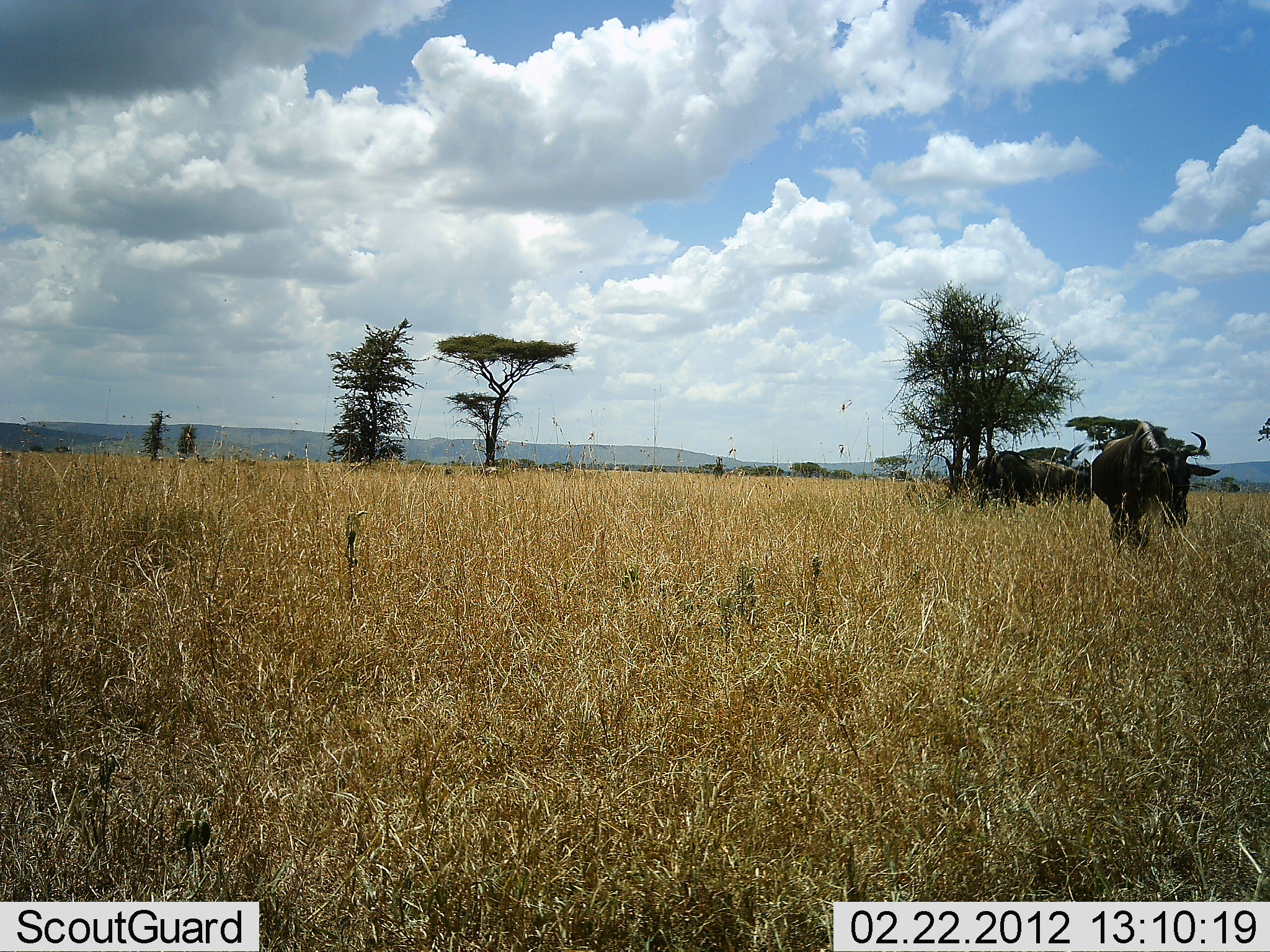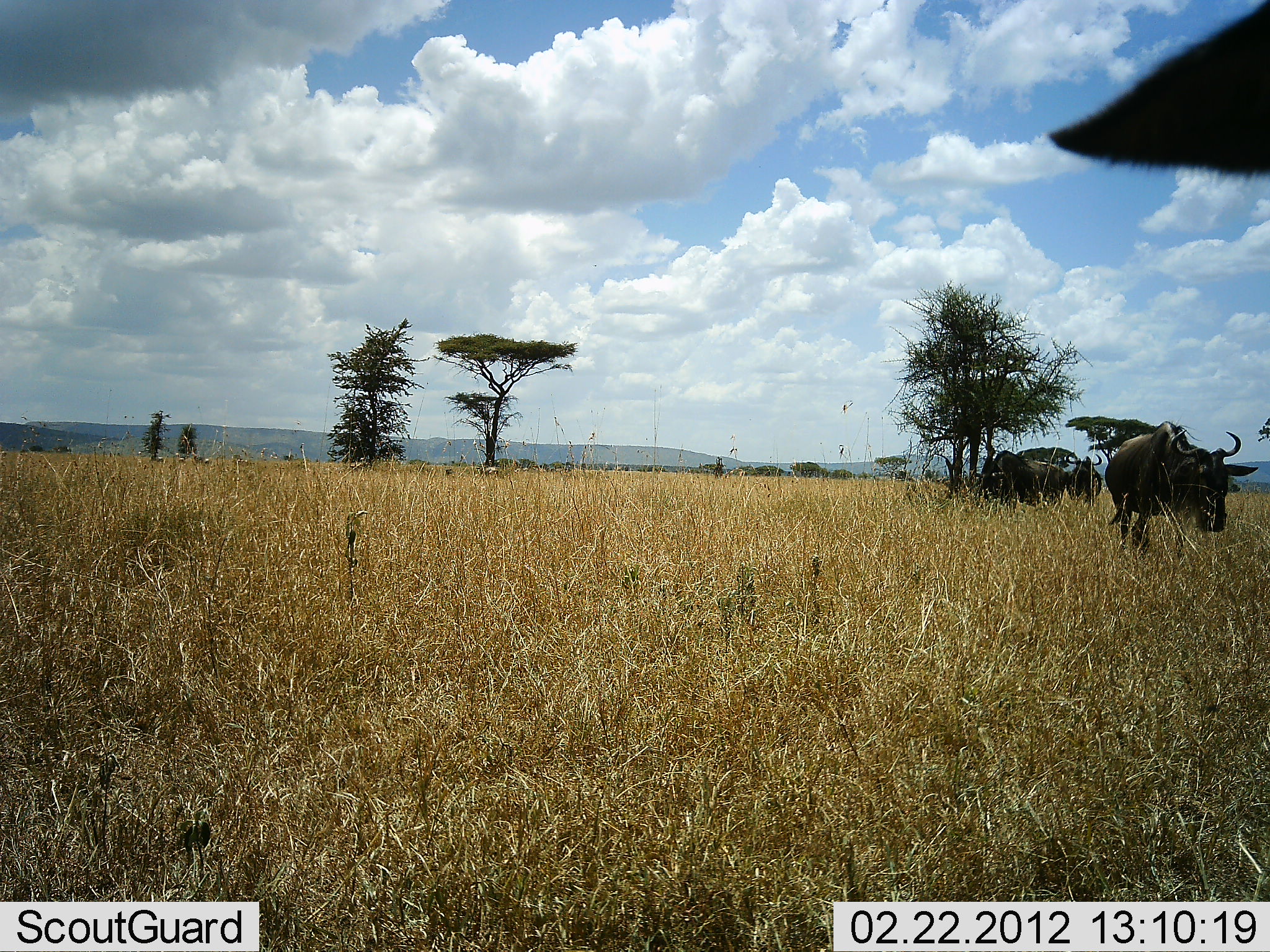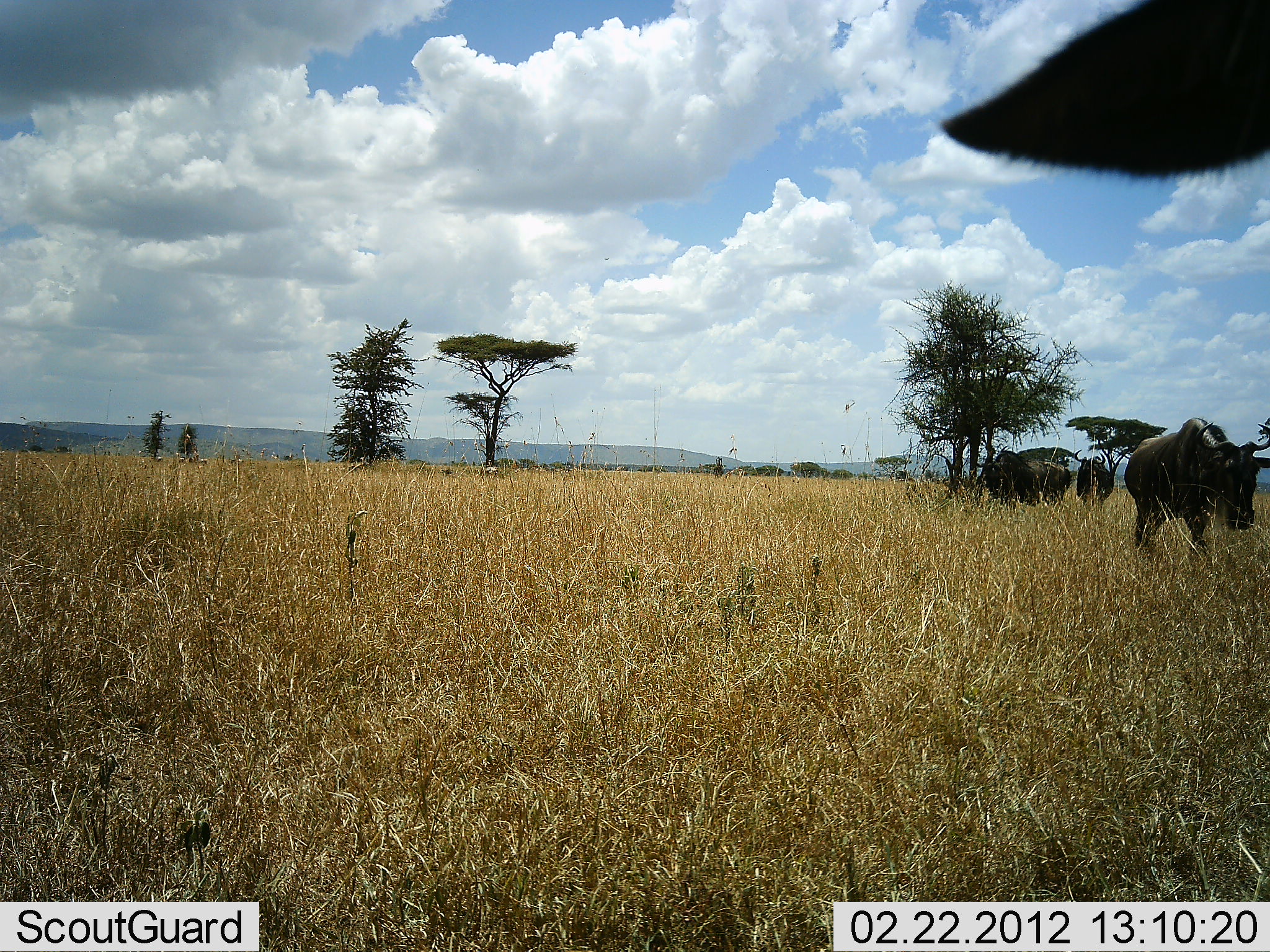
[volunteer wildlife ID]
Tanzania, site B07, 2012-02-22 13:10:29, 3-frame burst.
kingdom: Animalia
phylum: Chordata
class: Mammalia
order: Artiodactyla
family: Bovidae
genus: Connochaetes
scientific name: Connochaetes taurinus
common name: blue wildebeest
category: wildebeest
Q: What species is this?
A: Wildebeest (blue wildebeest) (Connochaetes taurinus).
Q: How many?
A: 5.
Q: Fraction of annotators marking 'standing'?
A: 35%.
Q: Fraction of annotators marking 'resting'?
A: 0%.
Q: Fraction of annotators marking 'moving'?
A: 81%.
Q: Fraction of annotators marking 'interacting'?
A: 0%.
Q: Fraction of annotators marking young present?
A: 0%.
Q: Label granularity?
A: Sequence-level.